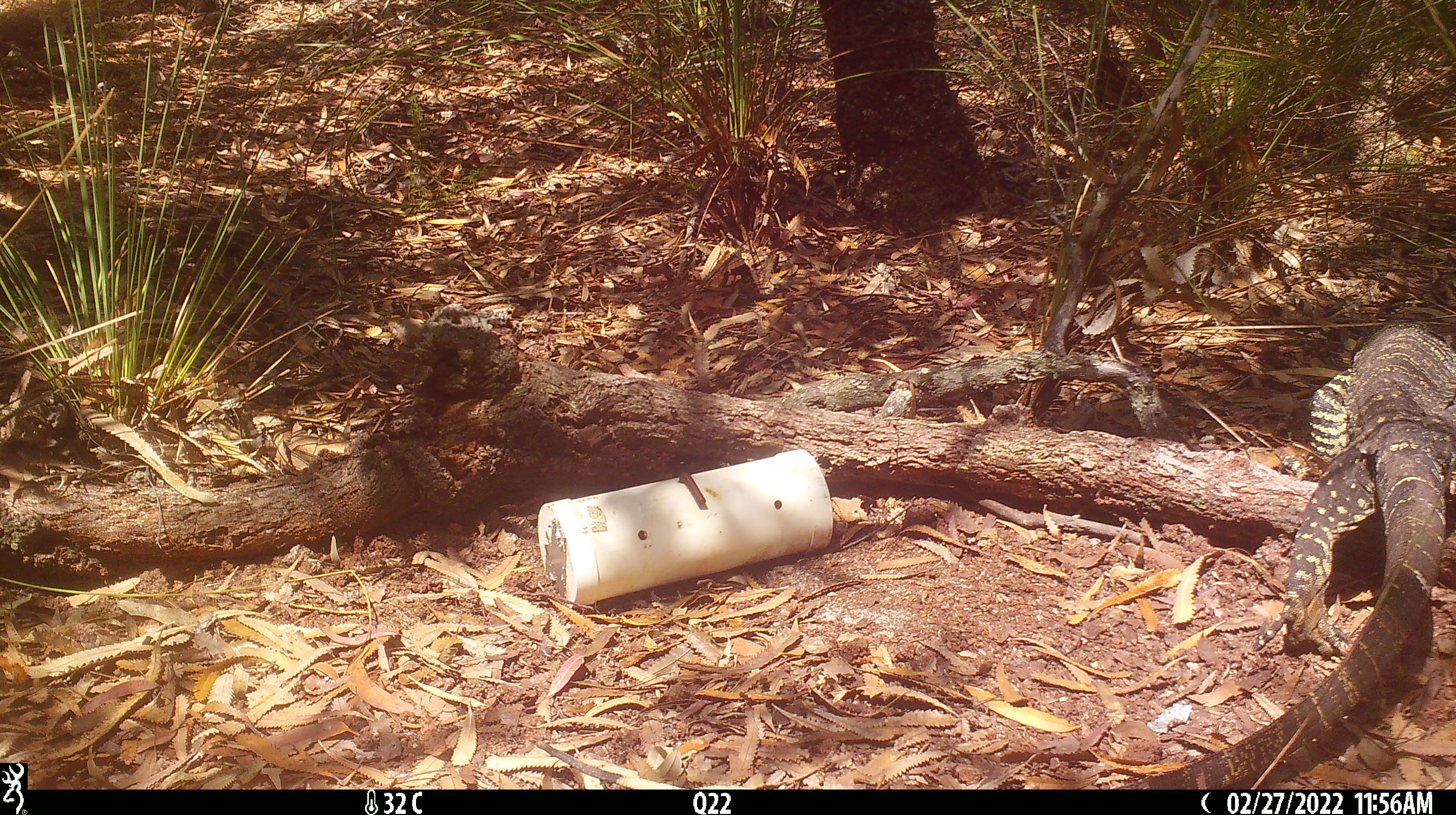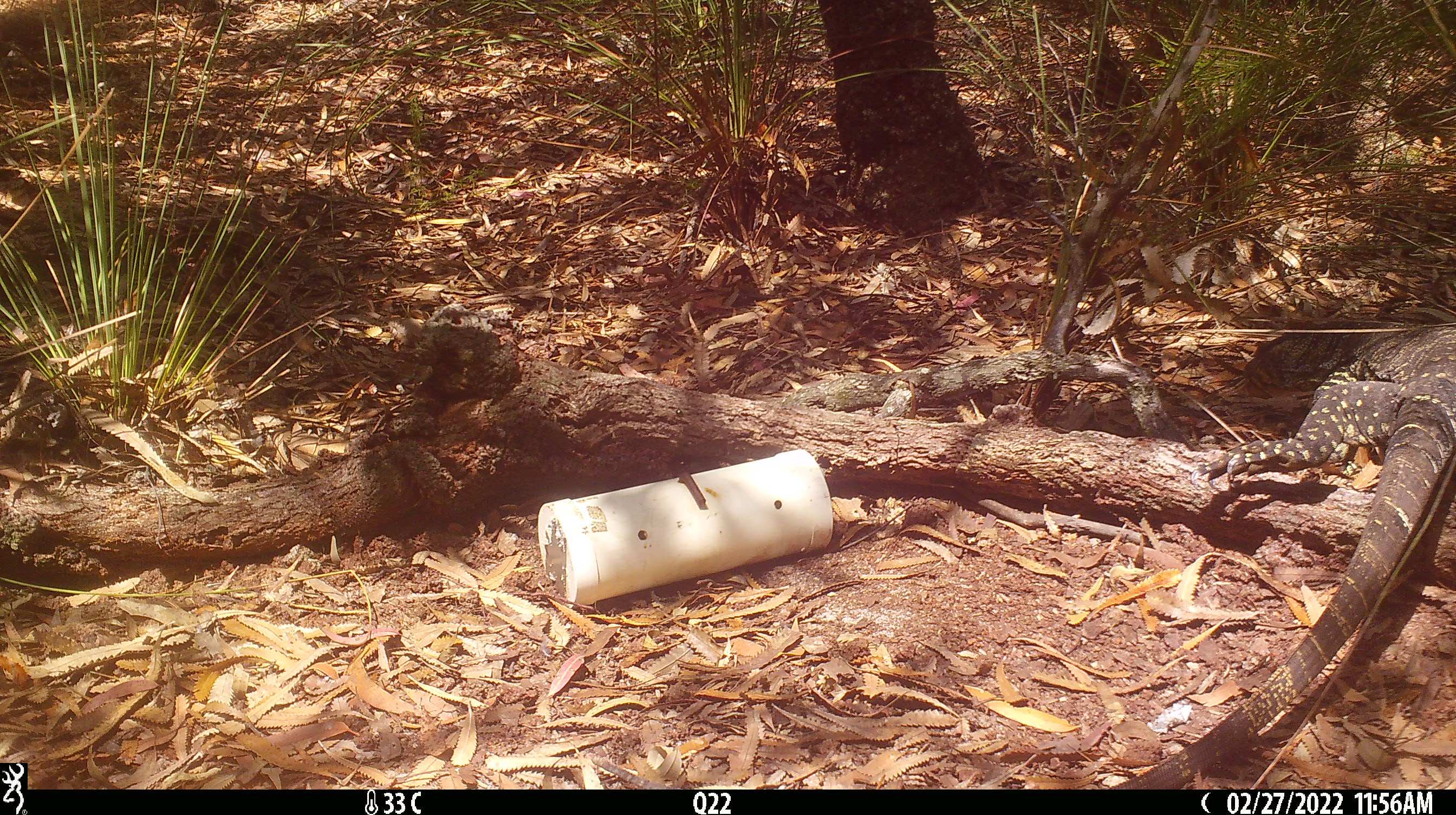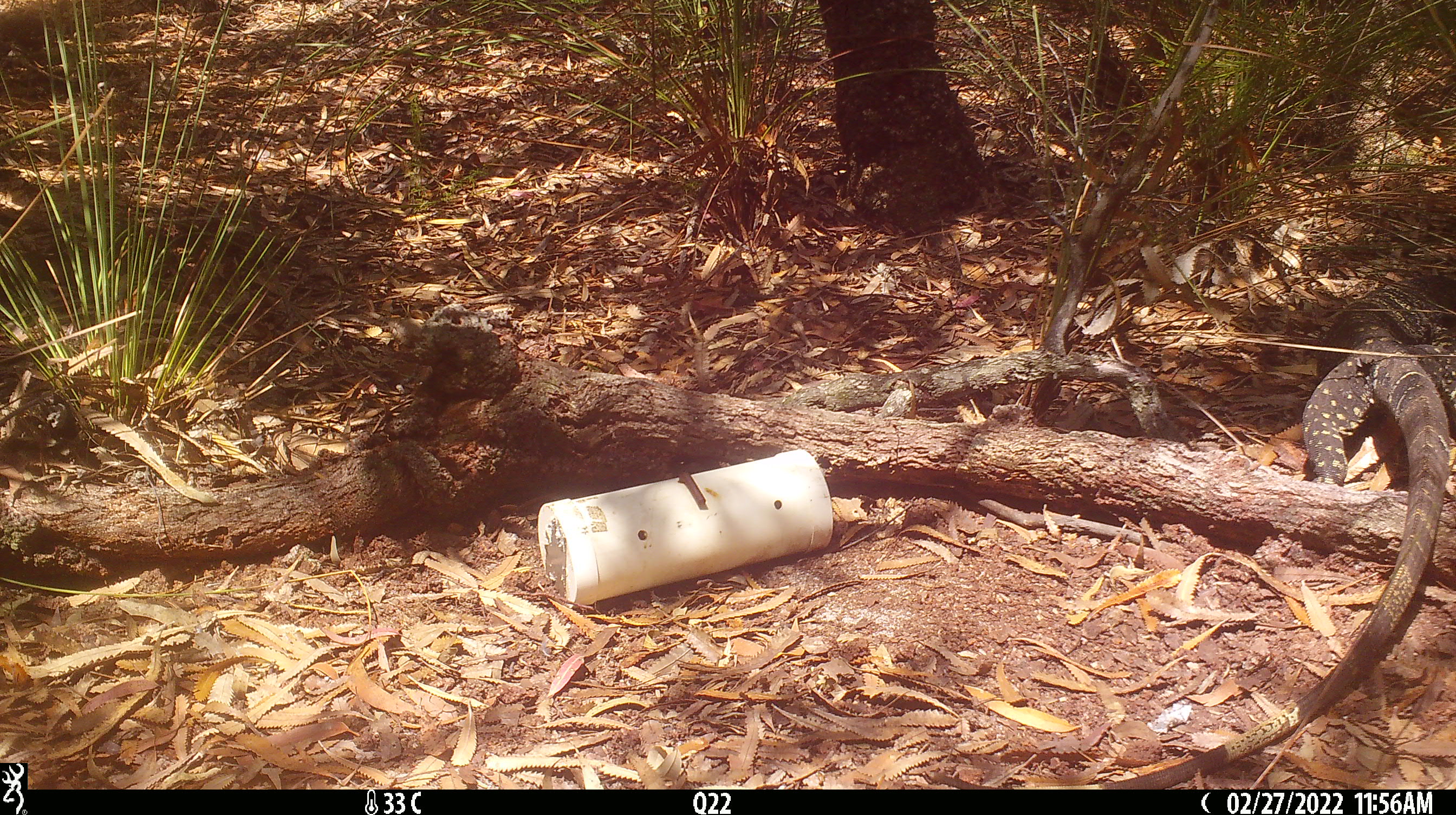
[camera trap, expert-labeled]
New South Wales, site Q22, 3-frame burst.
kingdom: Animalia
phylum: Chordata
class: Reptilia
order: Squamata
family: Varanidae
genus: Varanus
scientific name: Varanus varius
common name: lace monitor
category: goanna